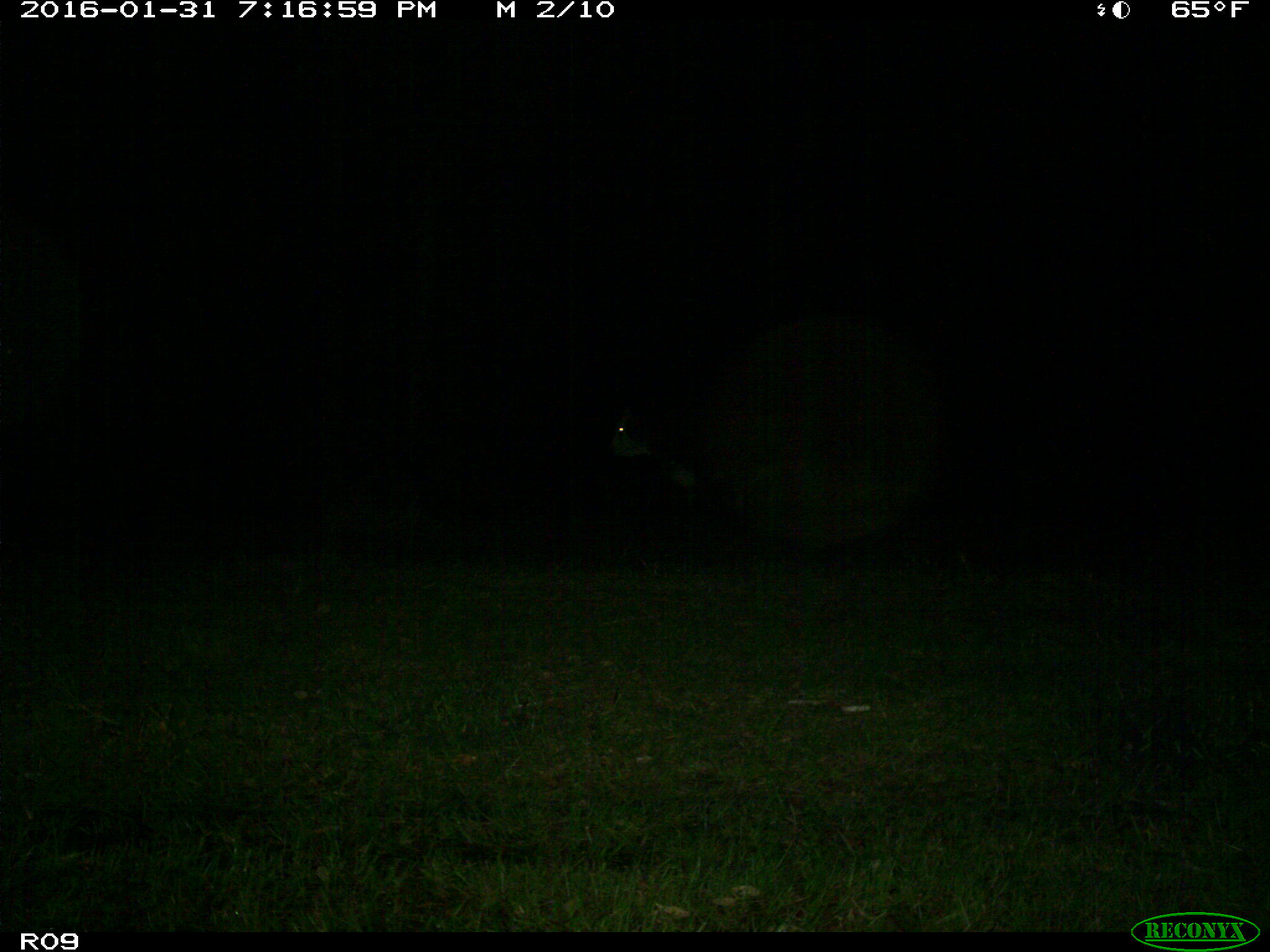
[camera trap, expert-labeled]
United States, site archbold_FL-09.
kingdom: Animalia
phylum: Chordata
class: Mammalia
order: Artiodactyla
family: Bovidae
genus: Bos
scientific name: Bos taurus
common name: domestic cow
Bos taurus (domestic cow).